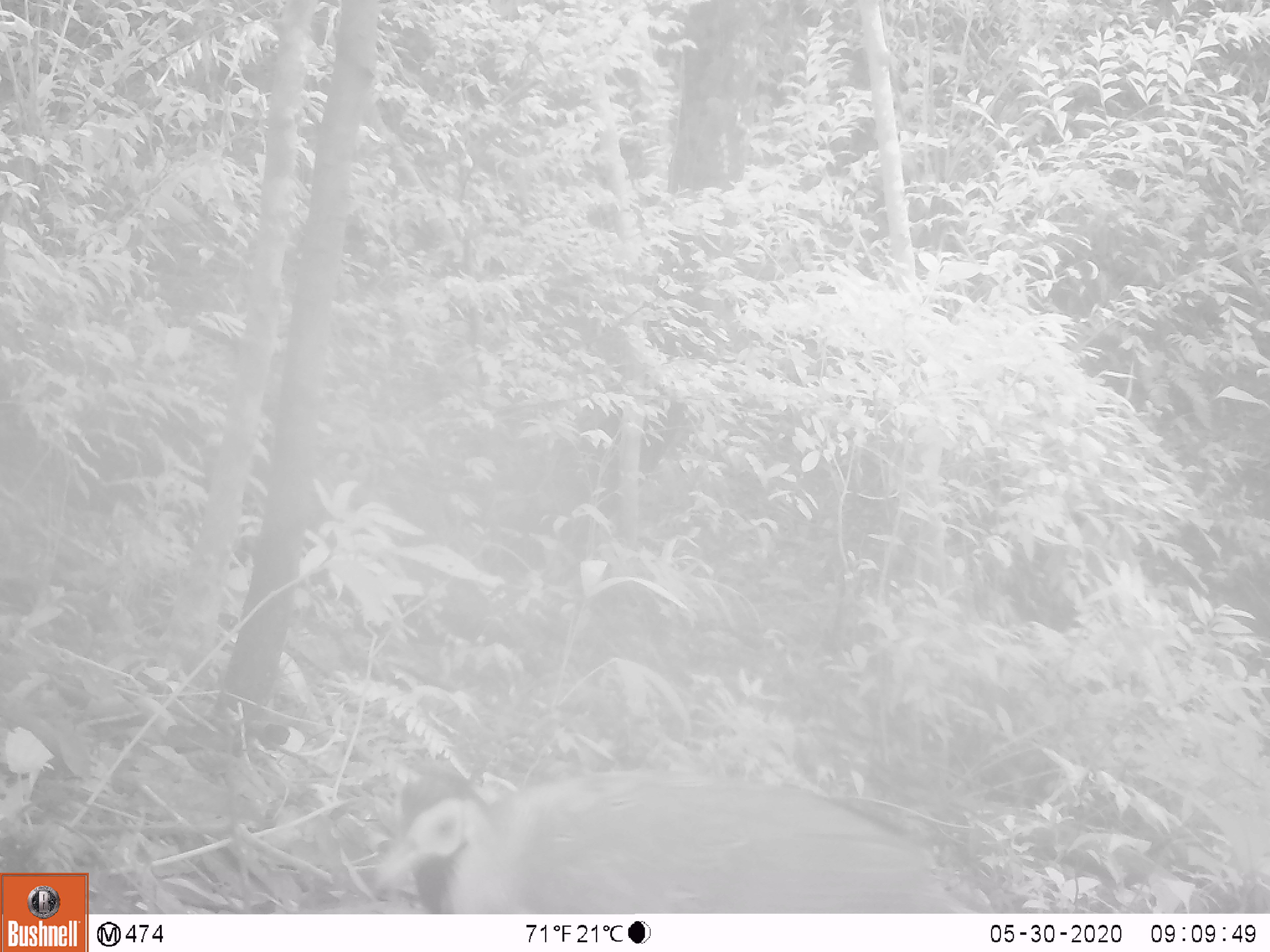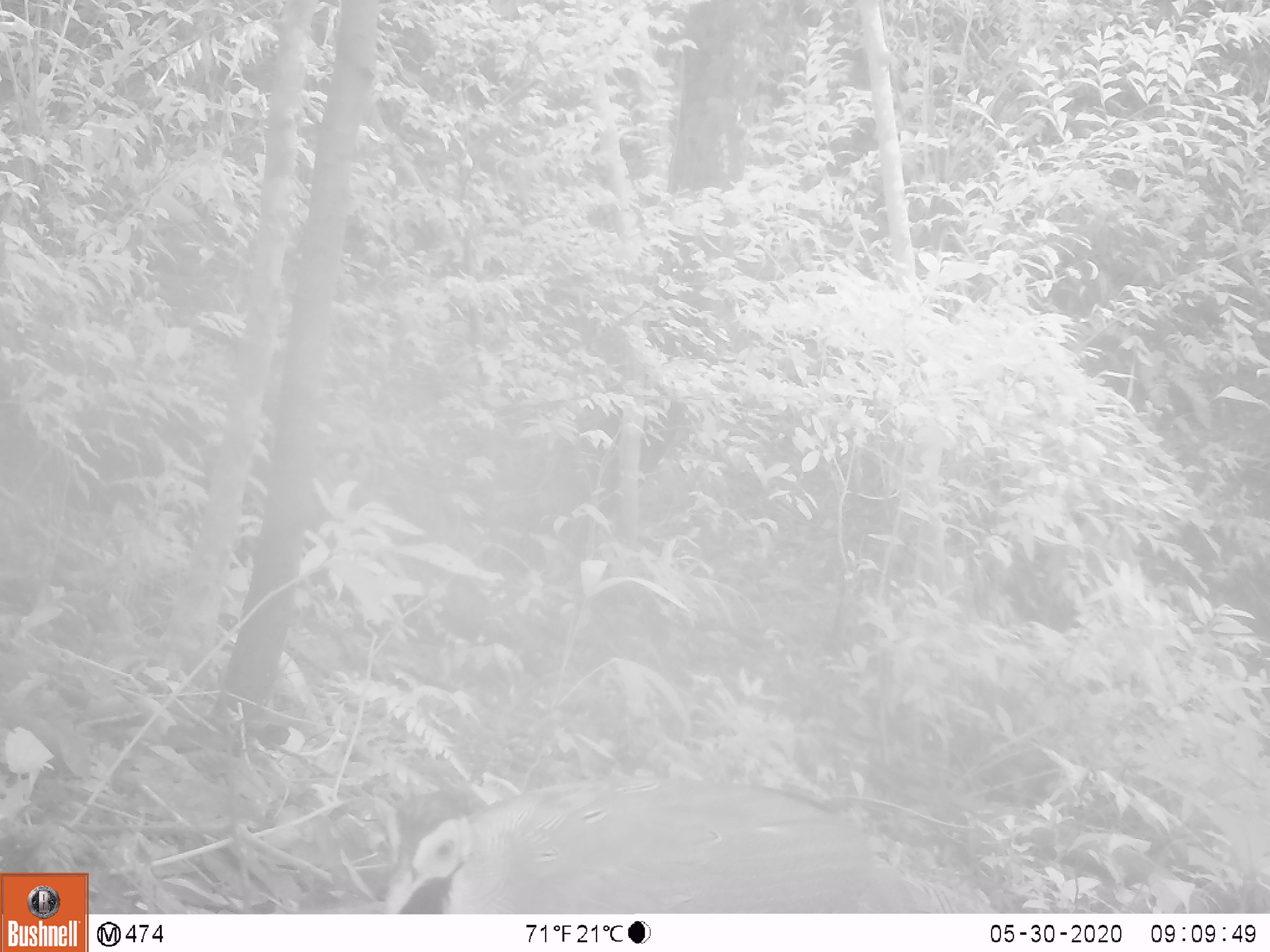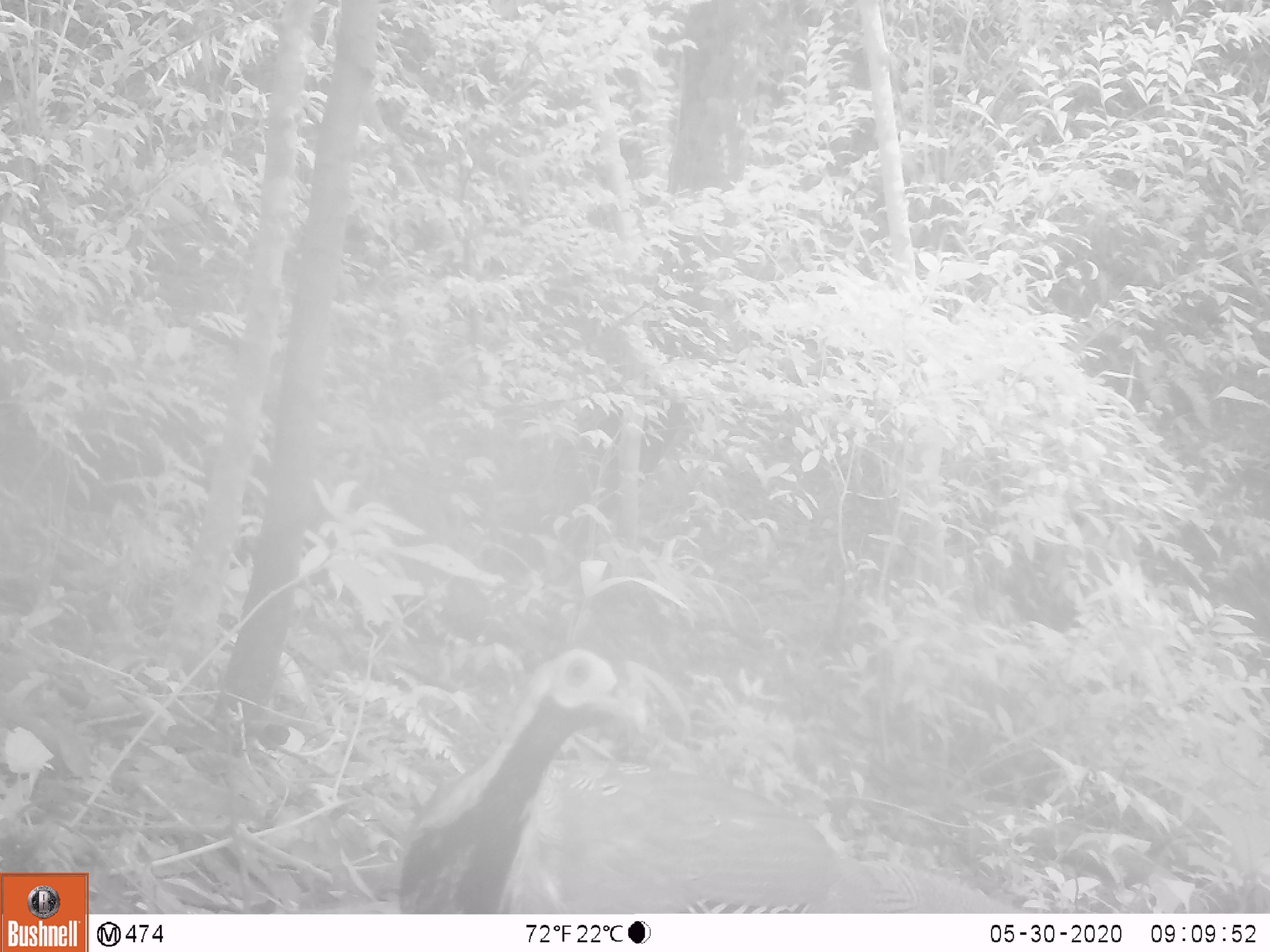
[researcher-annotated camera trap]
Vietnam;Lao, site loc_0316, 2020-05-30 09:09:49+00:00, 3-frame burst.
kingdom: Animalia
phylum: Chordata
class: Aves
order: Galliformes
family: Phasianidae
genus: Lophura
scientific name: Lophura nycthemera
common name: silver pheasant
Silver pheasant (Lophura nycthemera). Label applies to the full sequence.